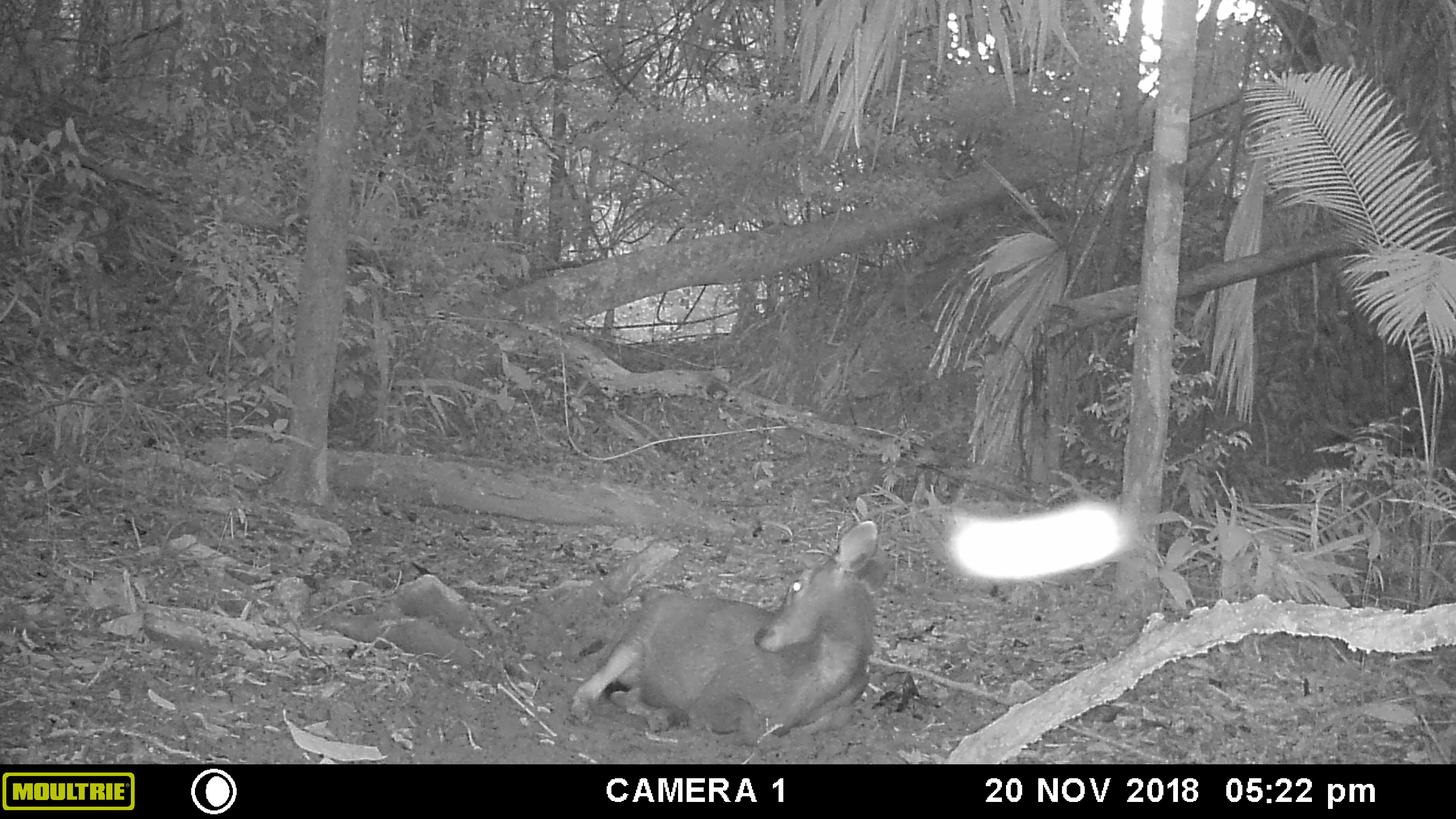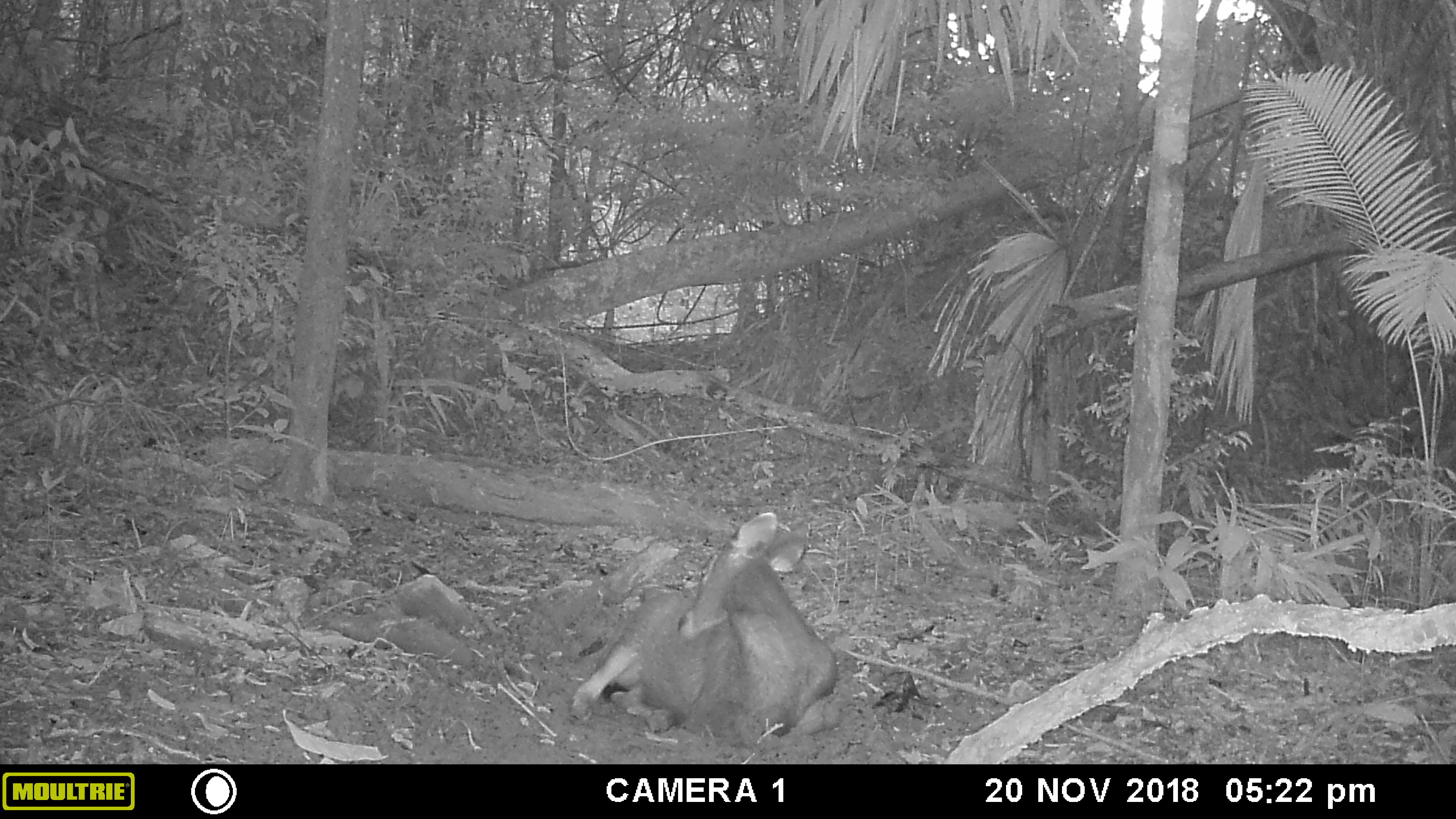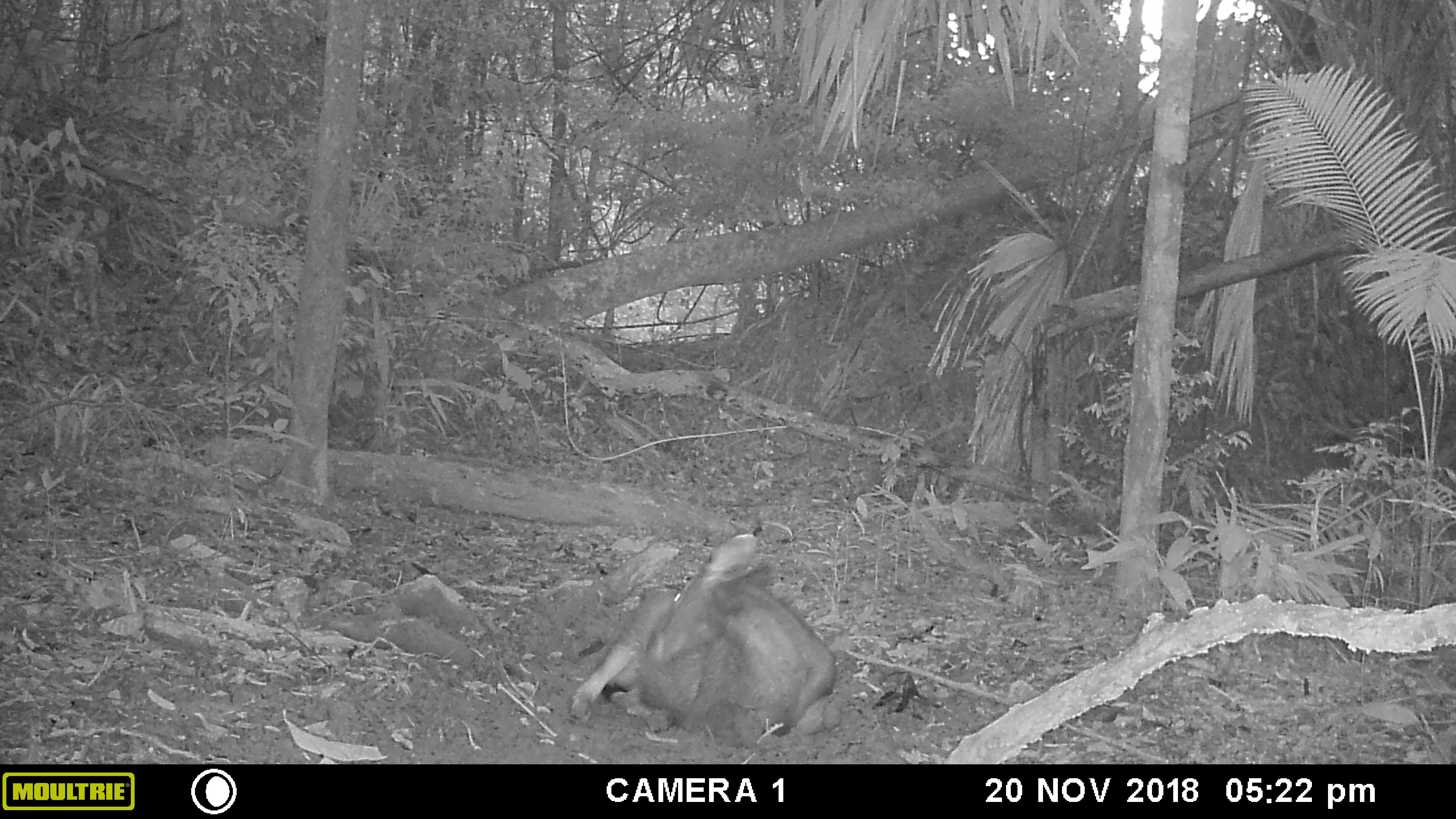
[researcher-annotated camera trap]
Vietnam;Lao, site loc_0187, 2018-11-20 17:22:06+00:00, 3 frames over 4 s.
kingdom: Animalia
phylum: Chordata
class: Mammalia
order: Artiodactyla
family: Cervidae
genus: Rusa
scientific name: Rusa unicolor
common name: sambar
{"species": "sambar (Rusa unicolor)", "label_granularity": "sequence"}